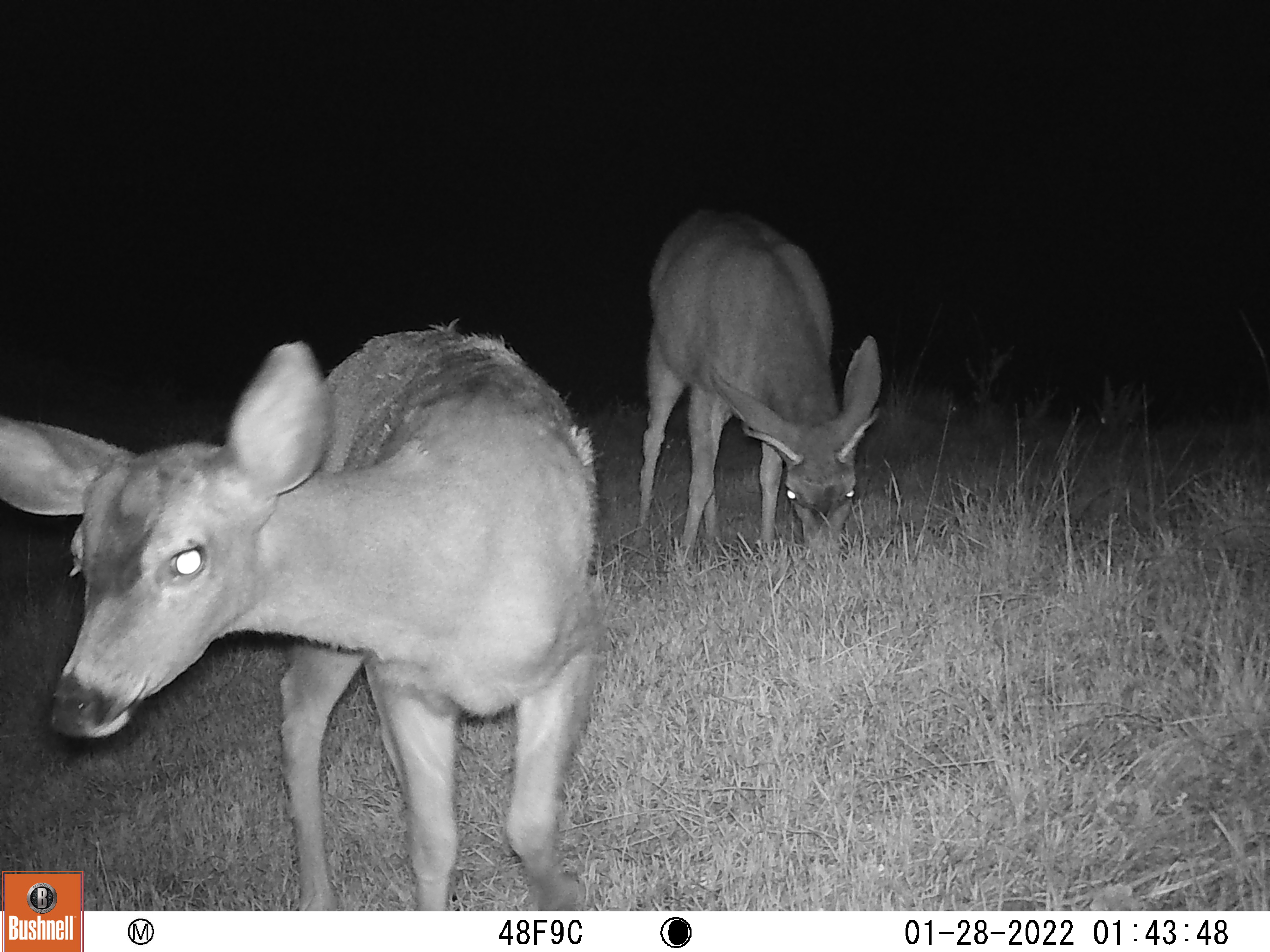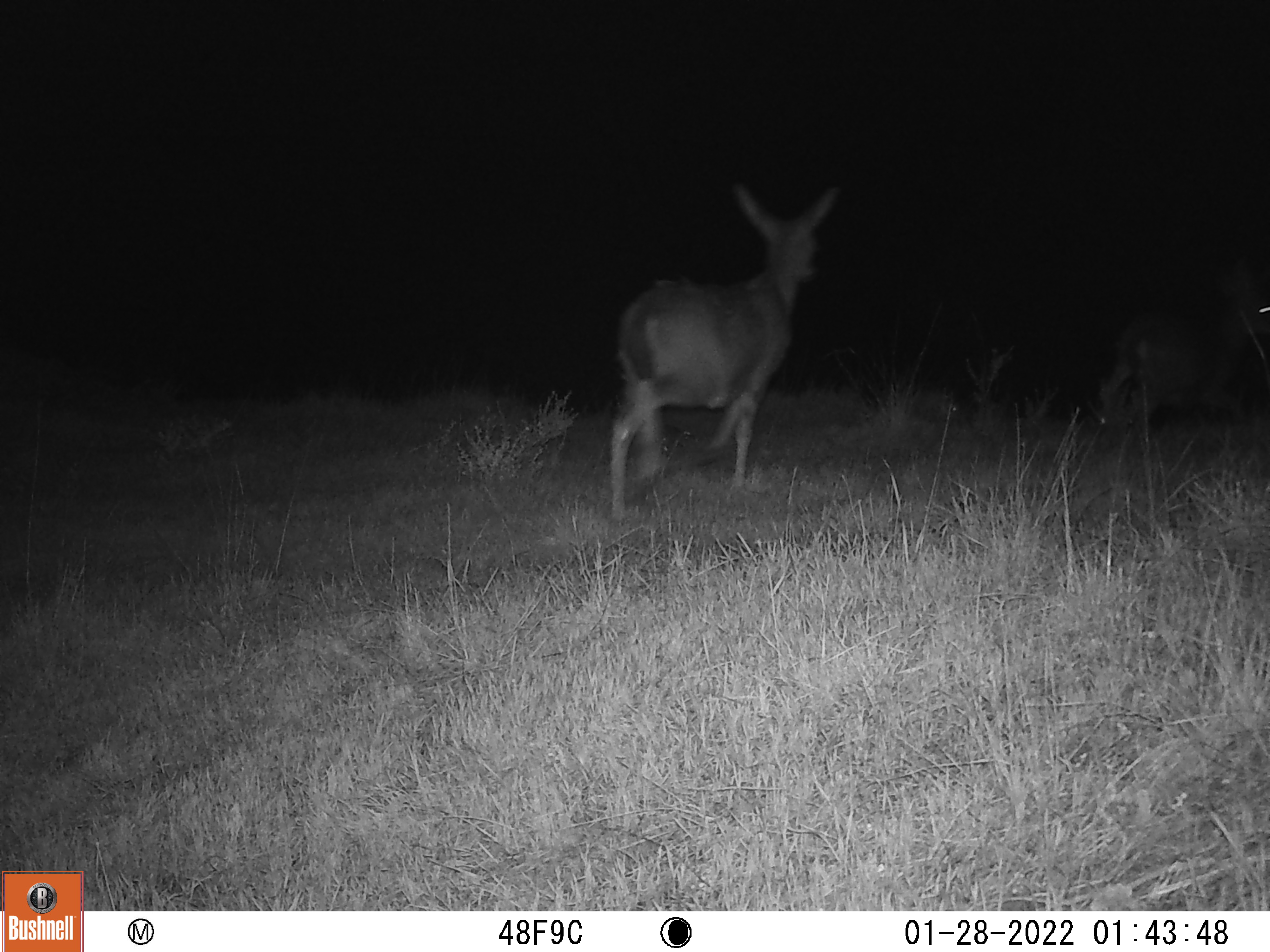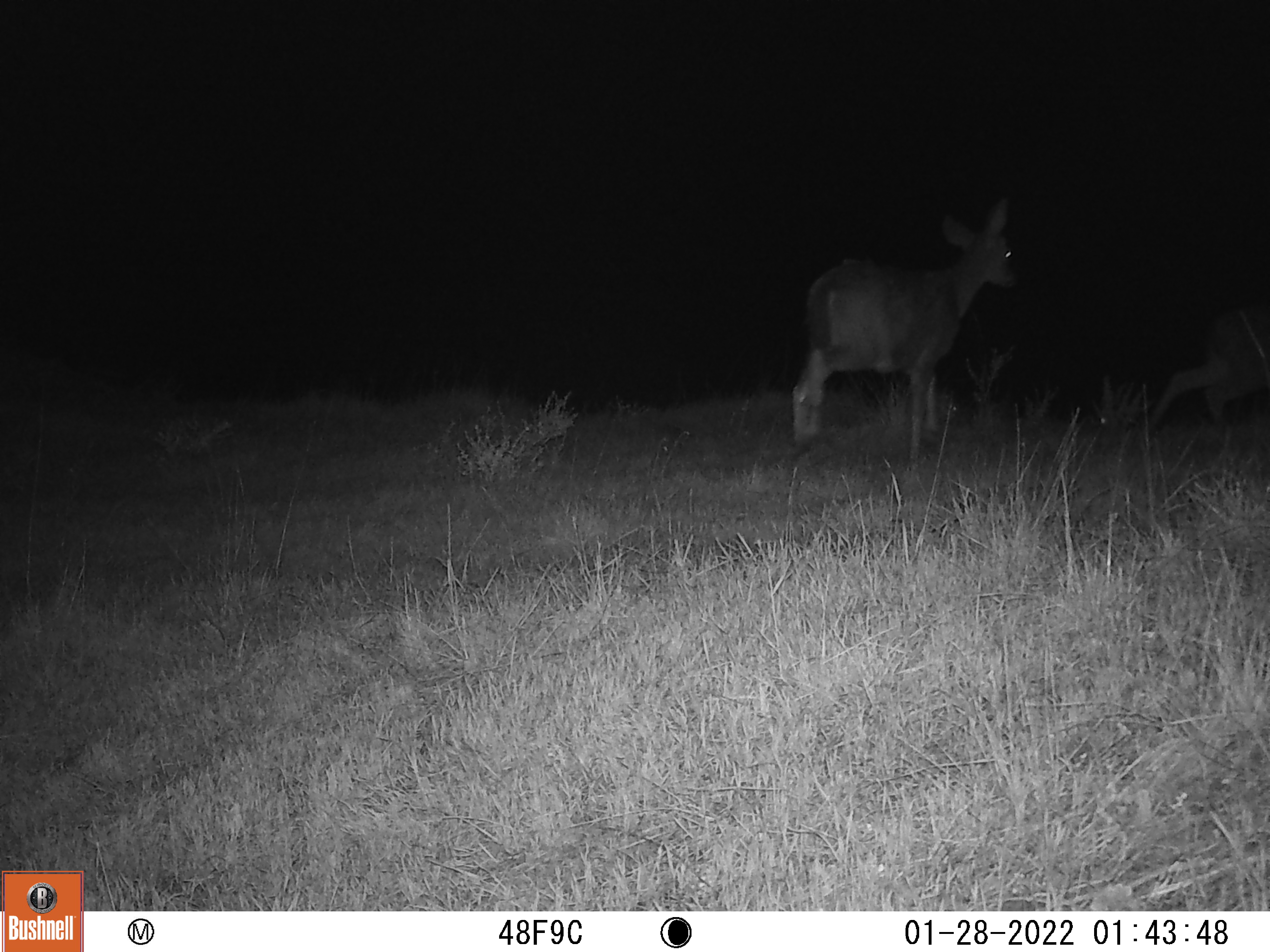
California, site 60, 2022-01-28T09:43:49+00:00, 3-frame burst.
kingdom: Animalia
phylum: Chordata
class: Mammalia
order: Artiodactyla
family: Cervidae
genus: Odocoileus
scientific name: Odocoileus hemionus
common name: mule deer